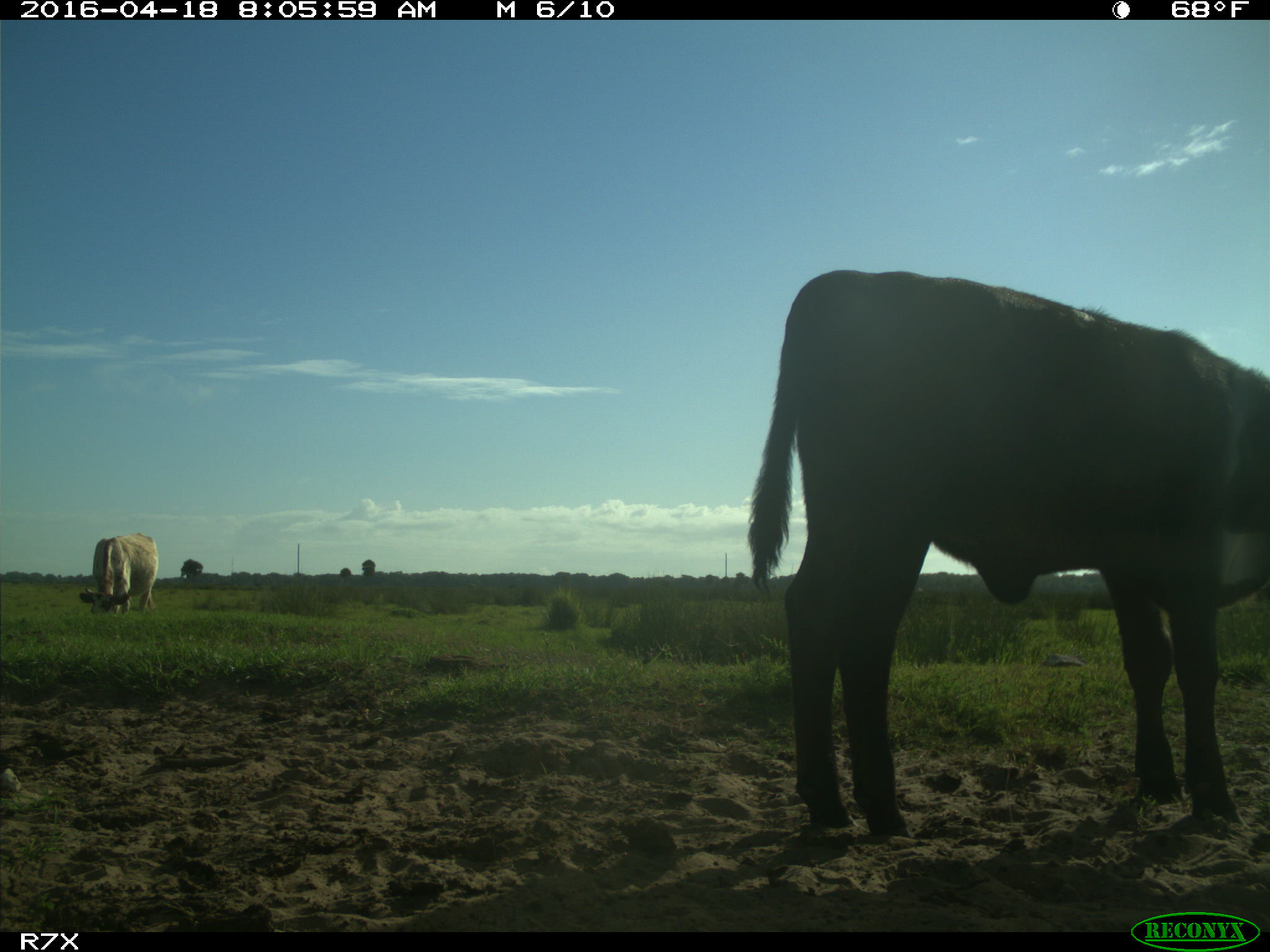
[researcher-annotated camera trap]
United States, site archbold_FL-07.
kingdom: Animalia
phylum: Chordata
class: Mammalia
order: Artiodactyla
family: Bovidae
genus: Bos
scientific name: Bos taurus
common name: domestic cow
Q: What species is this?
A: Bos taurus (domestic cow).